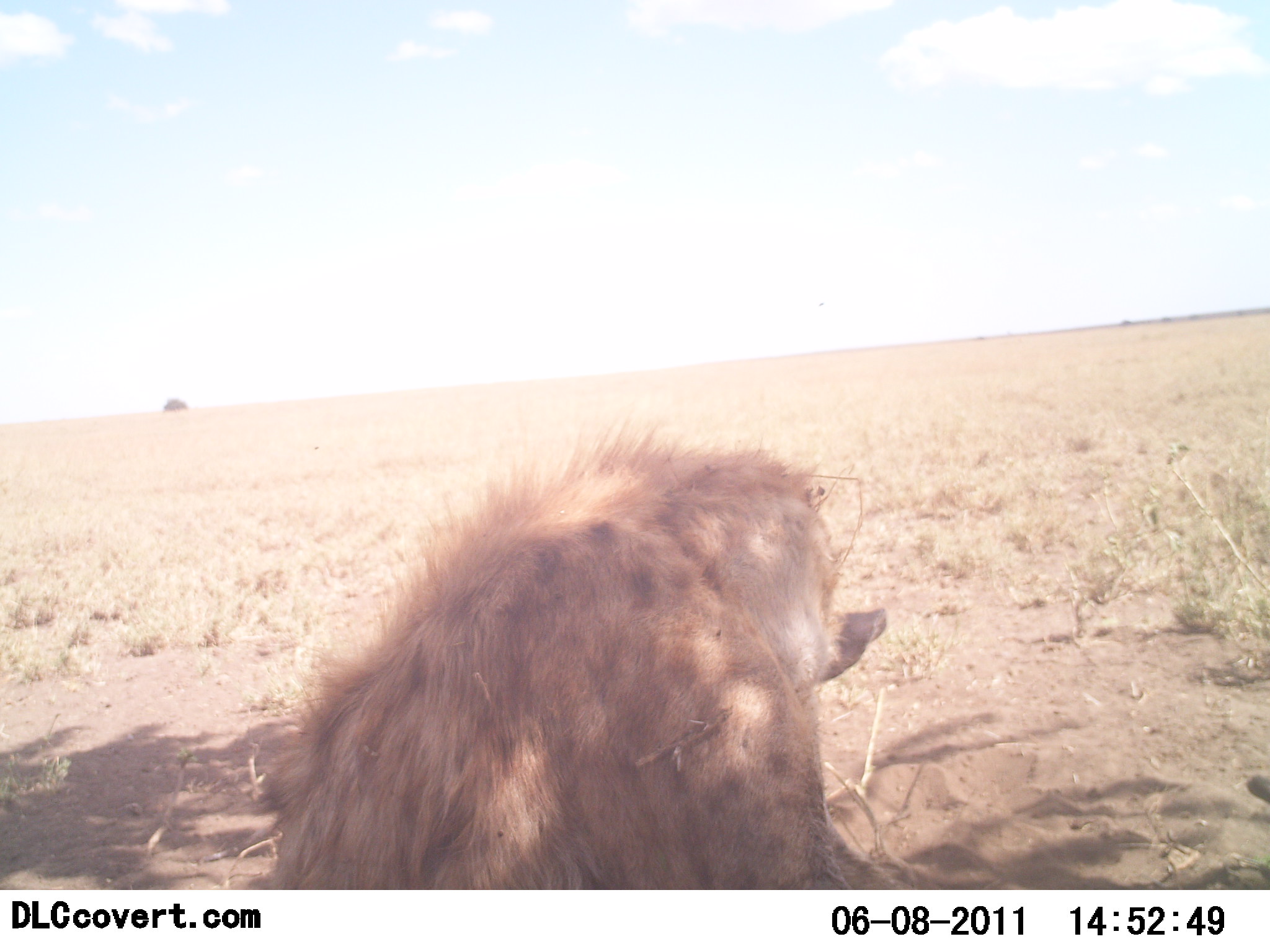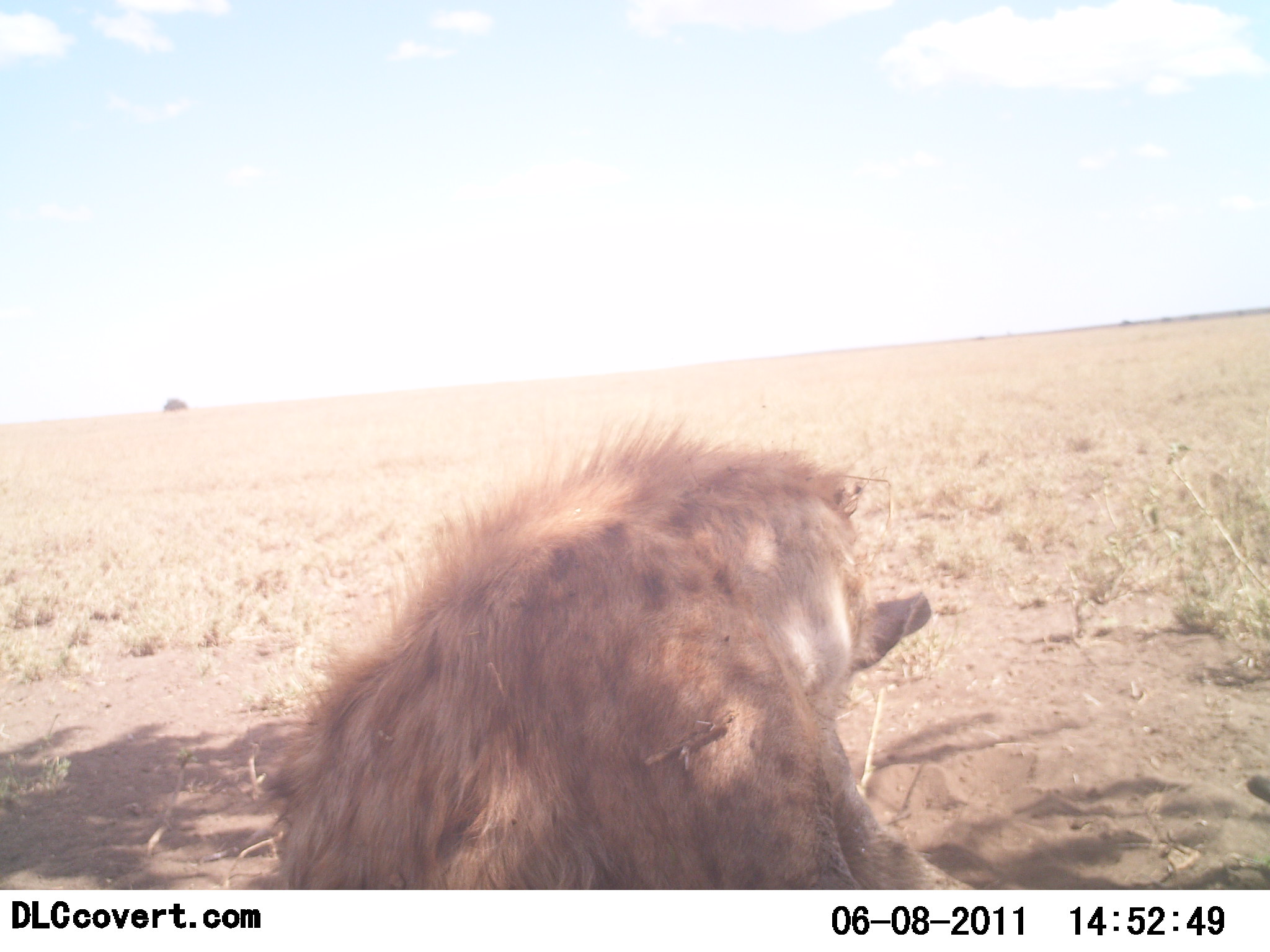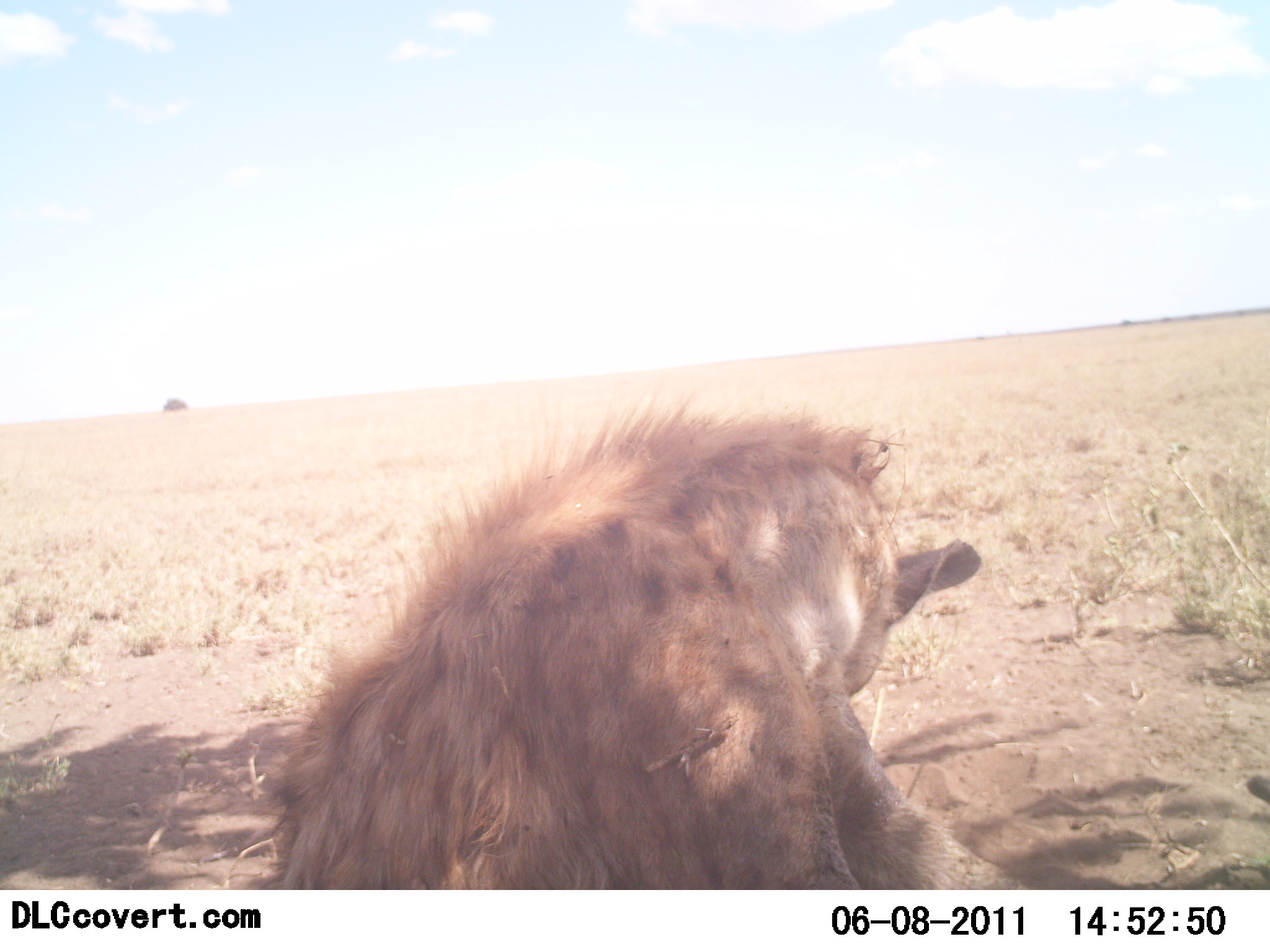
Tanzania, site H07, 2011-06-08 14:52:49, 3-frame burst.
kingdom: Animalia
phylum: Chordata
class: Mammalia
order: Carnivora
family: Hyaenidae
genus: Crocuta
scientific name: Crocuta crocuta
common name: spotted hyena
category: hyenaspotted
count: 1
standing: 20%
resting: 50%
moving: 30%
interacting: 0%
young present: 0%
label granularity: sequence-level